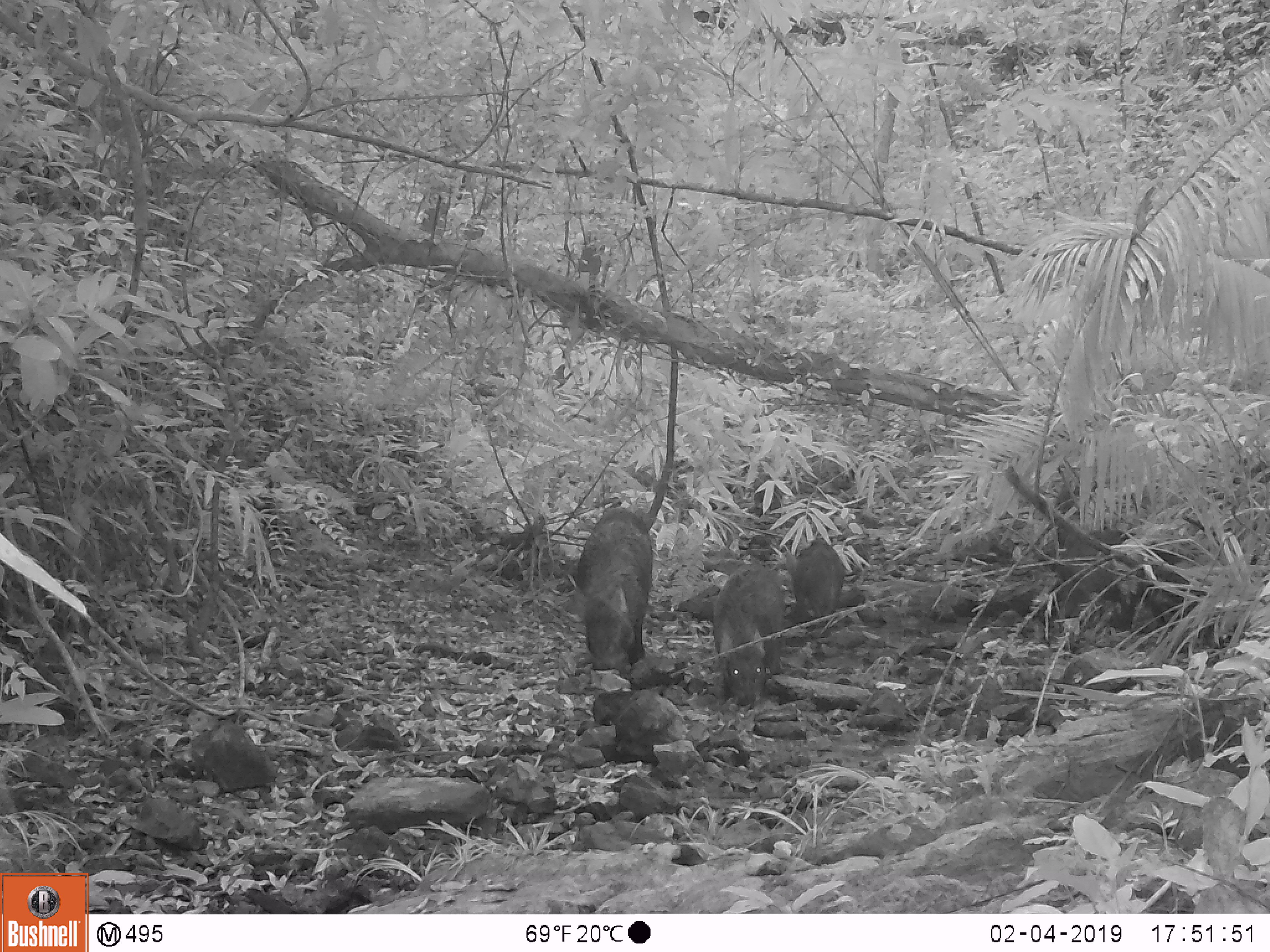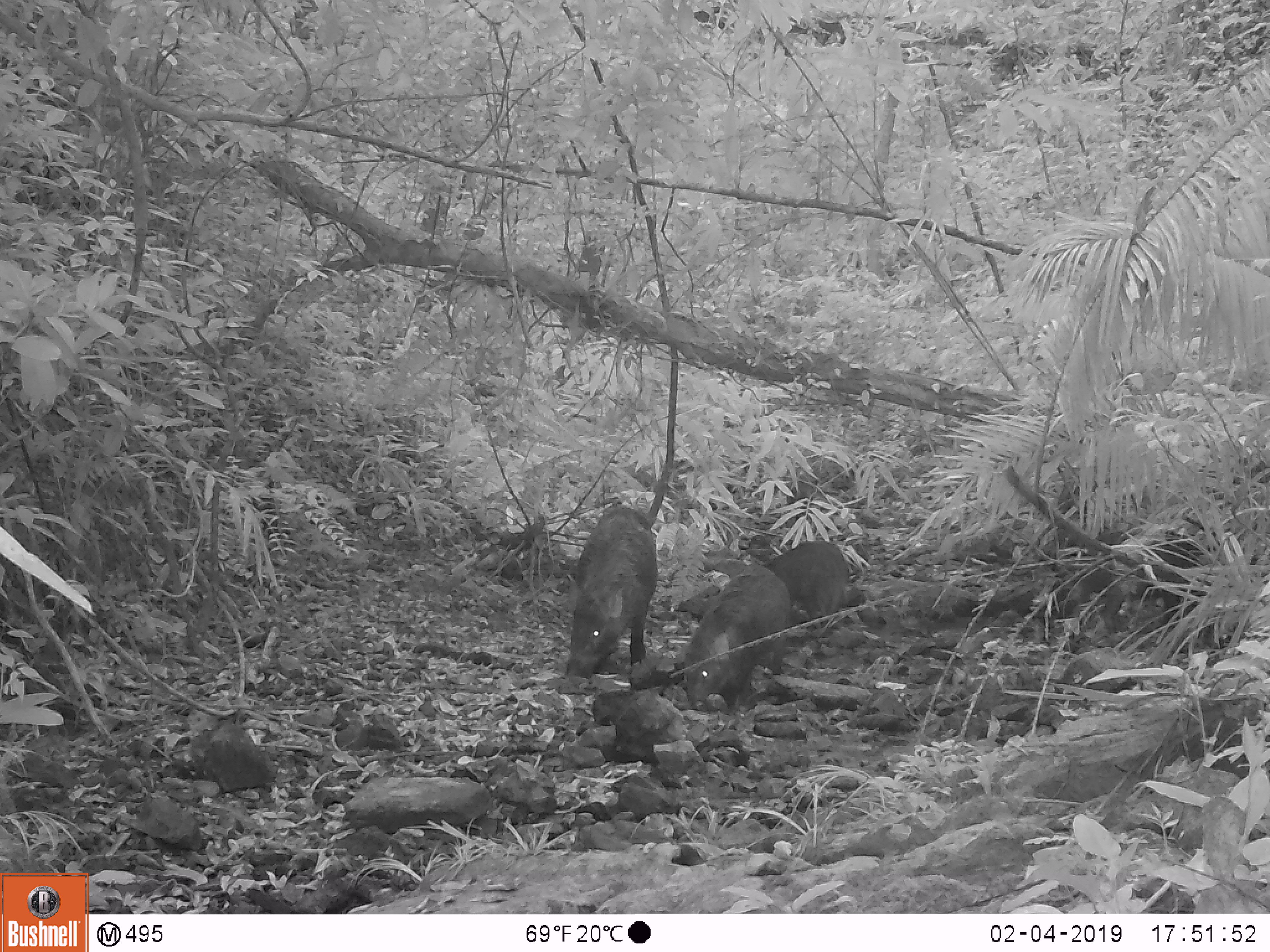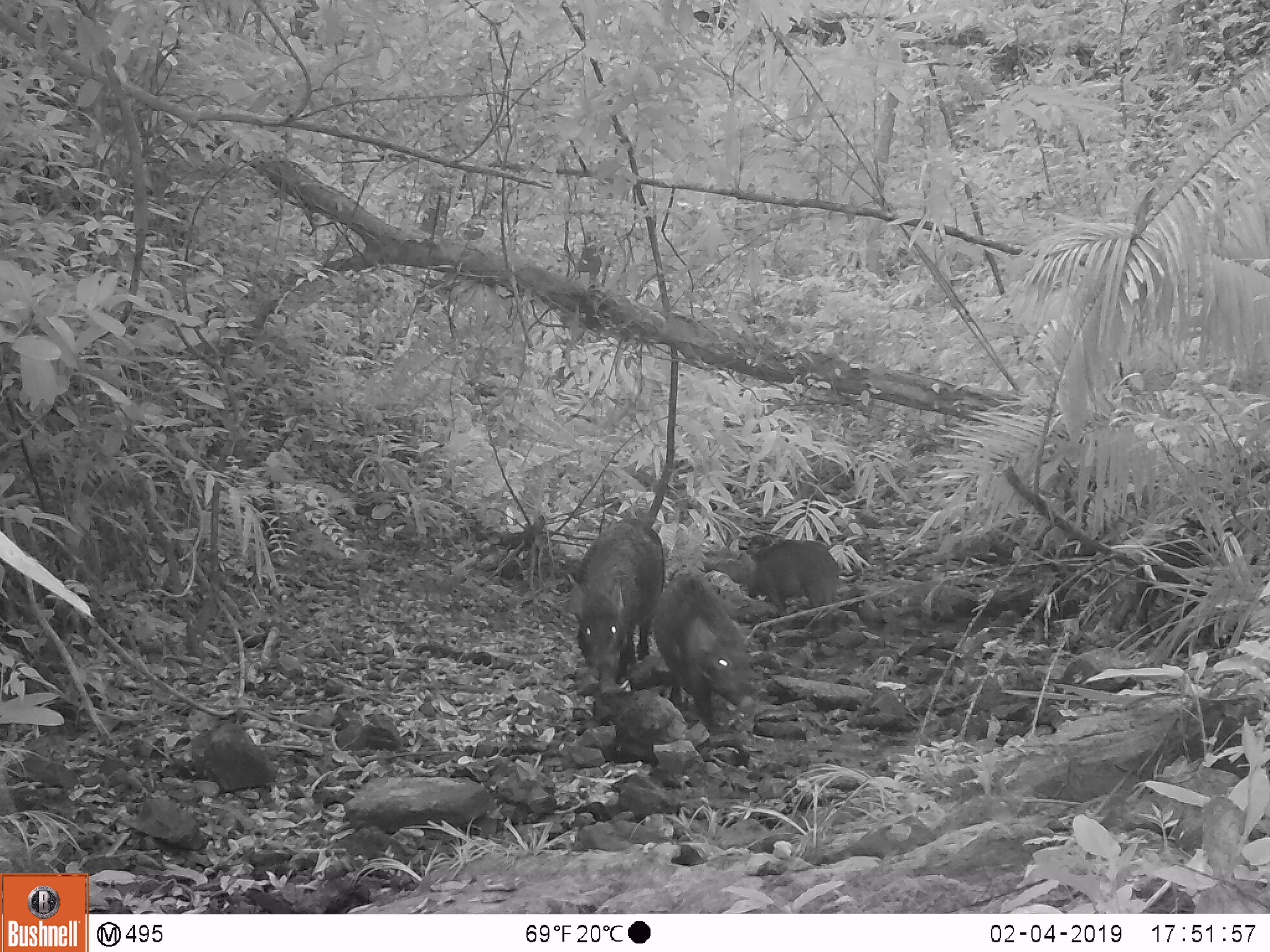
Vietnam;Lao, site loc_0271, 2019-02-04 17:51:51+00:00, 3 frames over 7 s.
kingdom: Animalia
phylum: Chordata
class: Mammalia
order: Artiodactyla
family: Suidae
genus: Sus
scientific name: Sus scrofa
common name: eurasian wild pig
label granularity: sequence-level